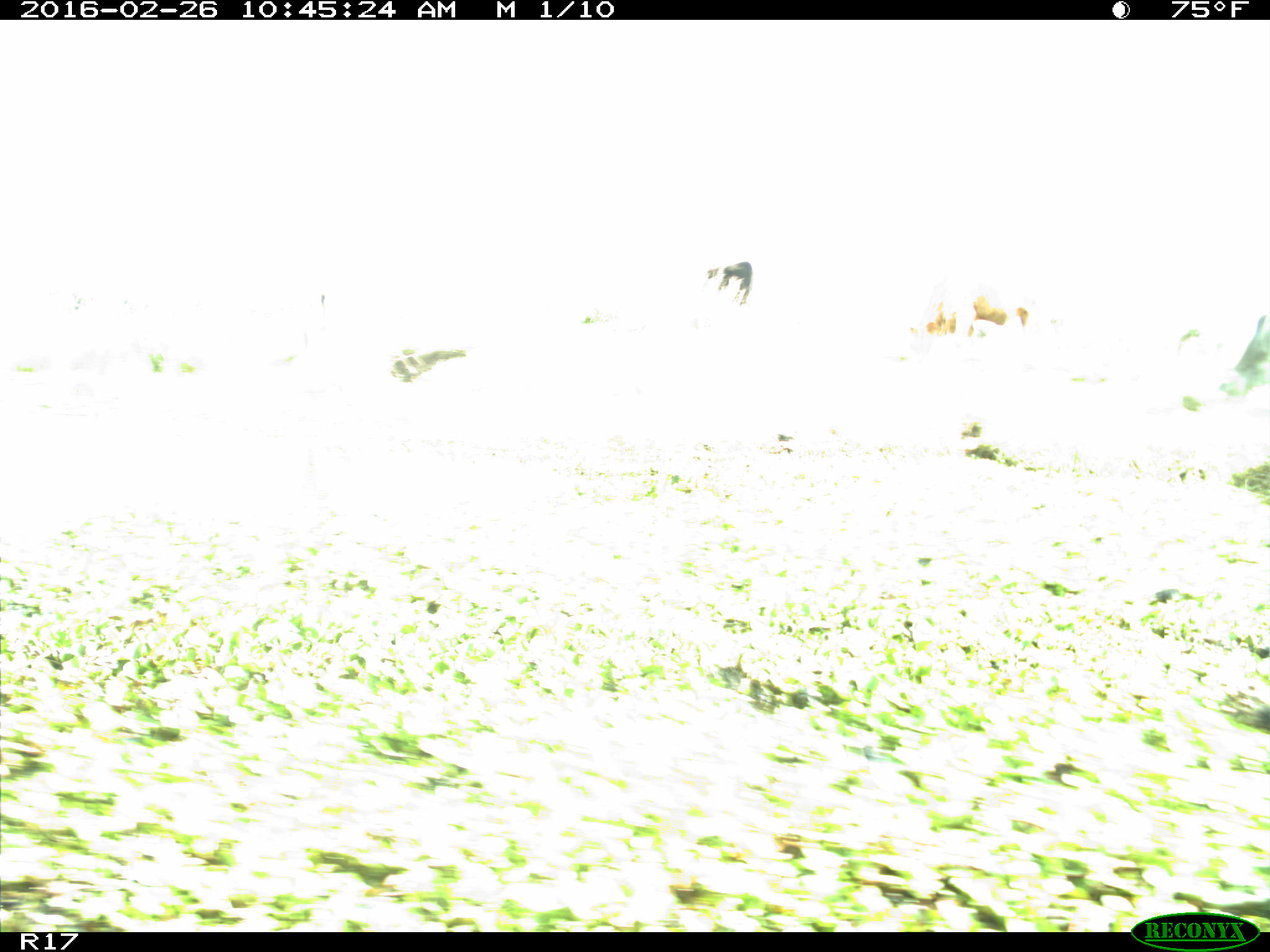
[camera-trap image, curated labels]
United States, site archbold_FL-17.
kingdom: Animalia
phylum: Chordata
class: Mammalia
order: Artiodactyla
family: Bovidae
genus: Bos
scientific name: Bos taurus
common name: domestic cow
Bos taurus (domestic cow).